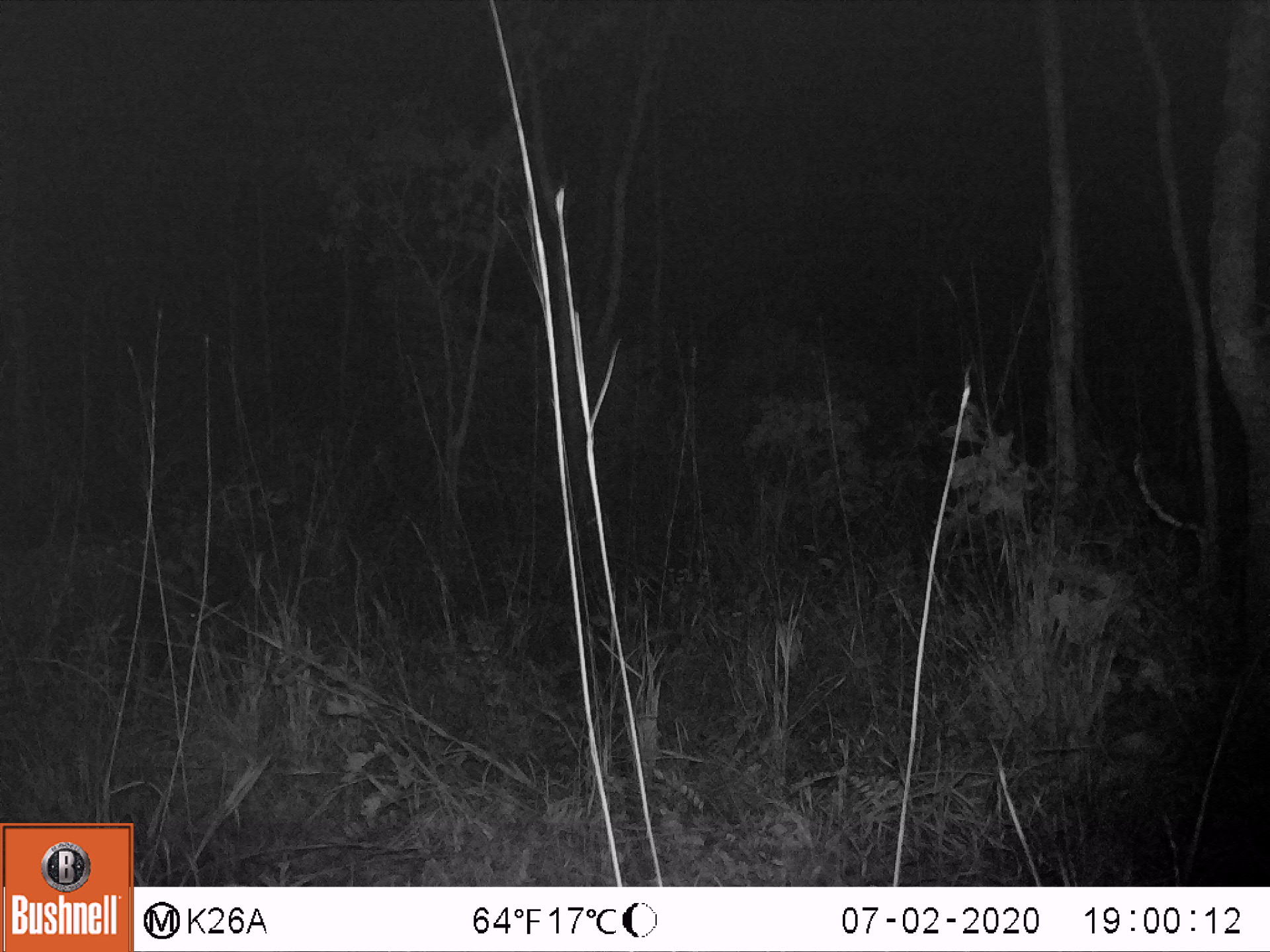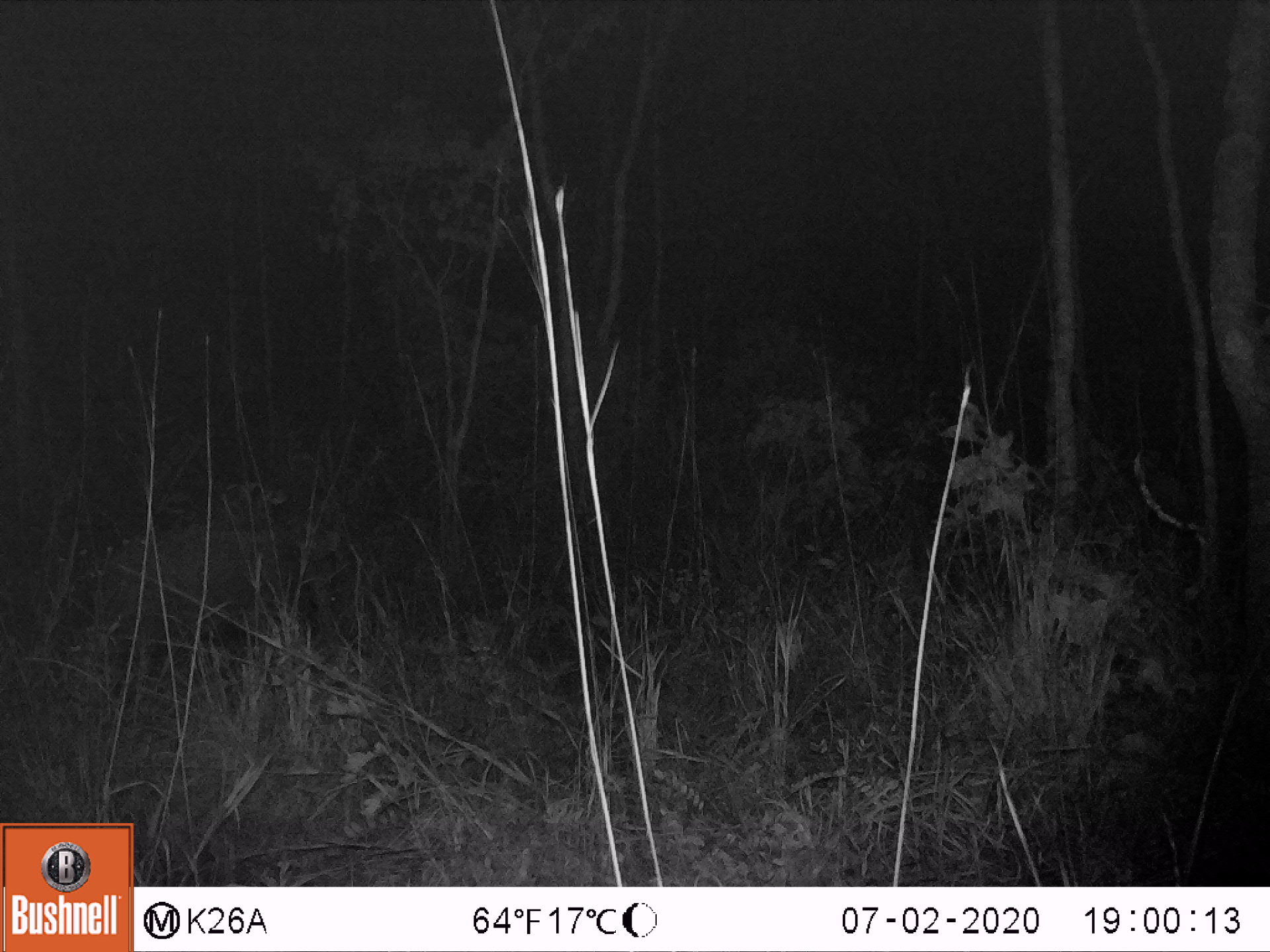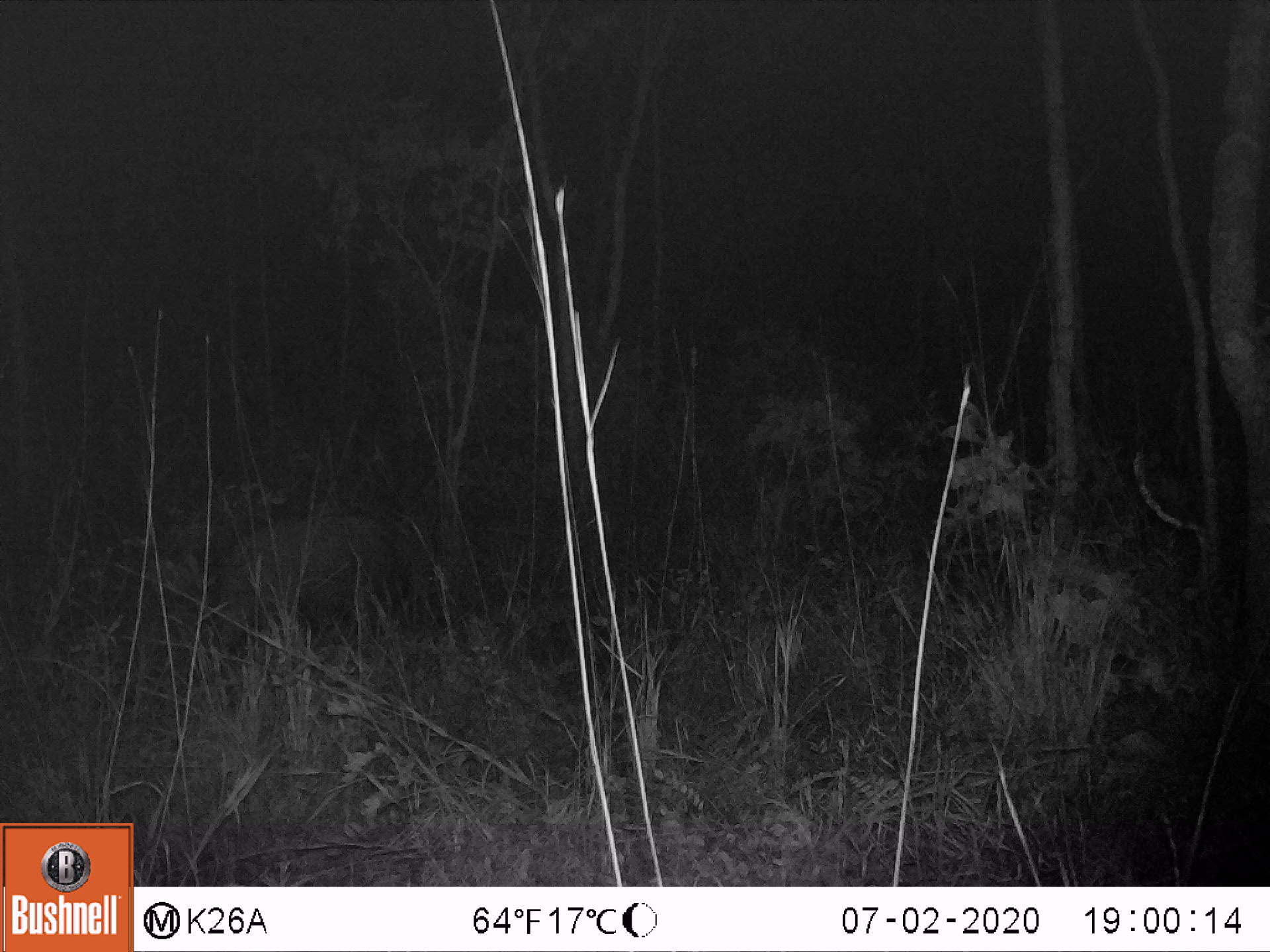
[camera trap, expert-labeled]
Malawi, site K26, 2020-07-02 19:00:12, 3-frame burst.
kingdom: Animalia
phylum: Chordata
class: Mammalia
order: Artiodactyla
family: Suidae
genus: Potamochoerus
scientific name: Potamochoerus larvatus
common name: bushpig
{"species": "bushpig (Potamochoerus larvatus)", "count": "1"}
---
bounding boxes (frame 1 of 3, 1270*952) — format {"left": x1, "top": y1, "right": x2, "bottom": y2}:
bushpig: {"left": 0, "top": 525, "right": 213, "bottom": 682}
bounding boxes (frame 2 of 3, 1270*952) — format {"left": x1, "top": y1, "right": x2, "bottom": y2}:
bushpig: {"left": 95, "top": 510, "right": 347, "bottom": 674}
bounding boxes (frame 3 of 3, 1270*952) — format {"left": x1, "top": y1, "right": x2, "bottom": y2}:
bushpig: {"left": 203, "top": 499, "right": 439, "bottom": 675}